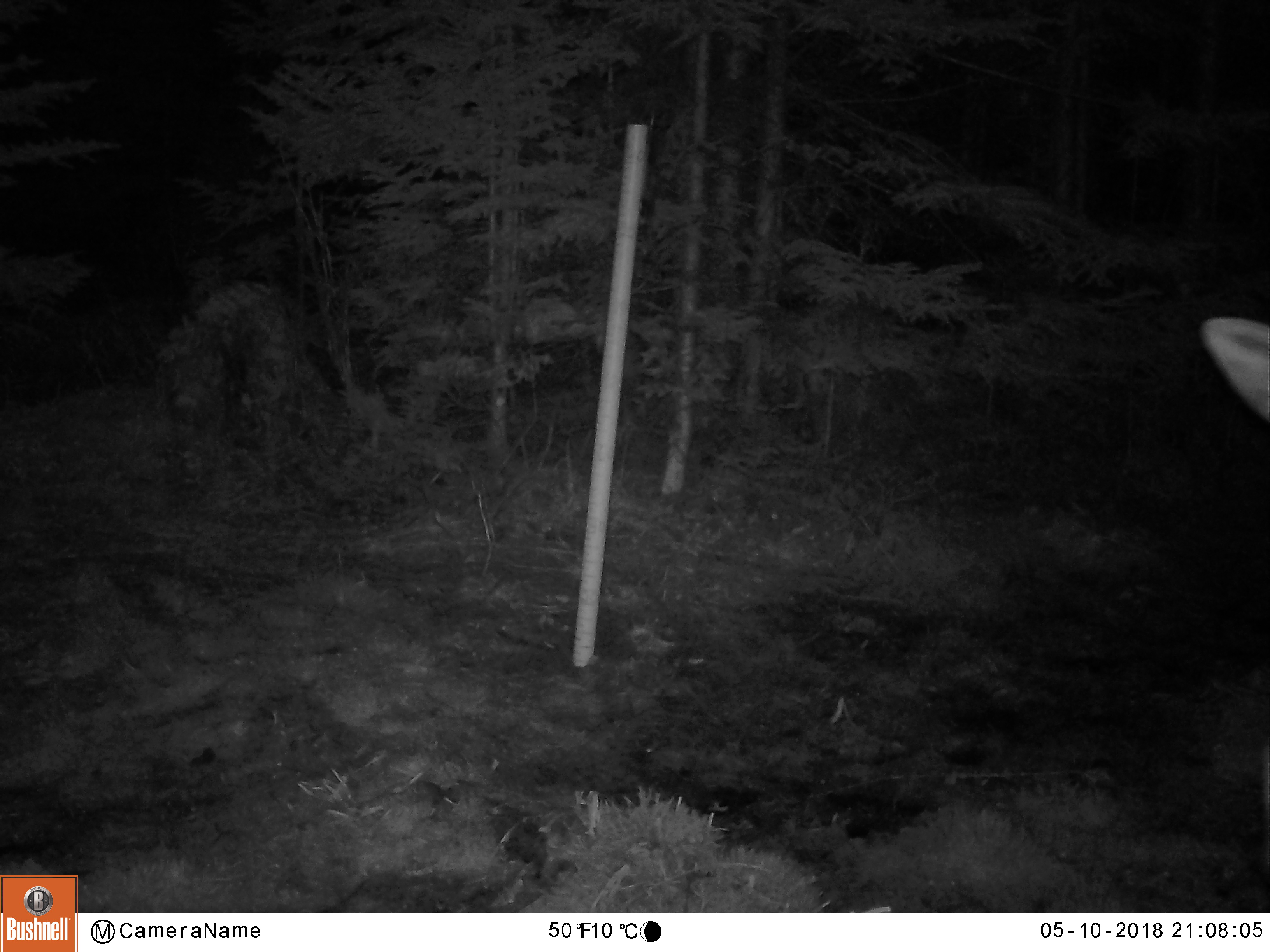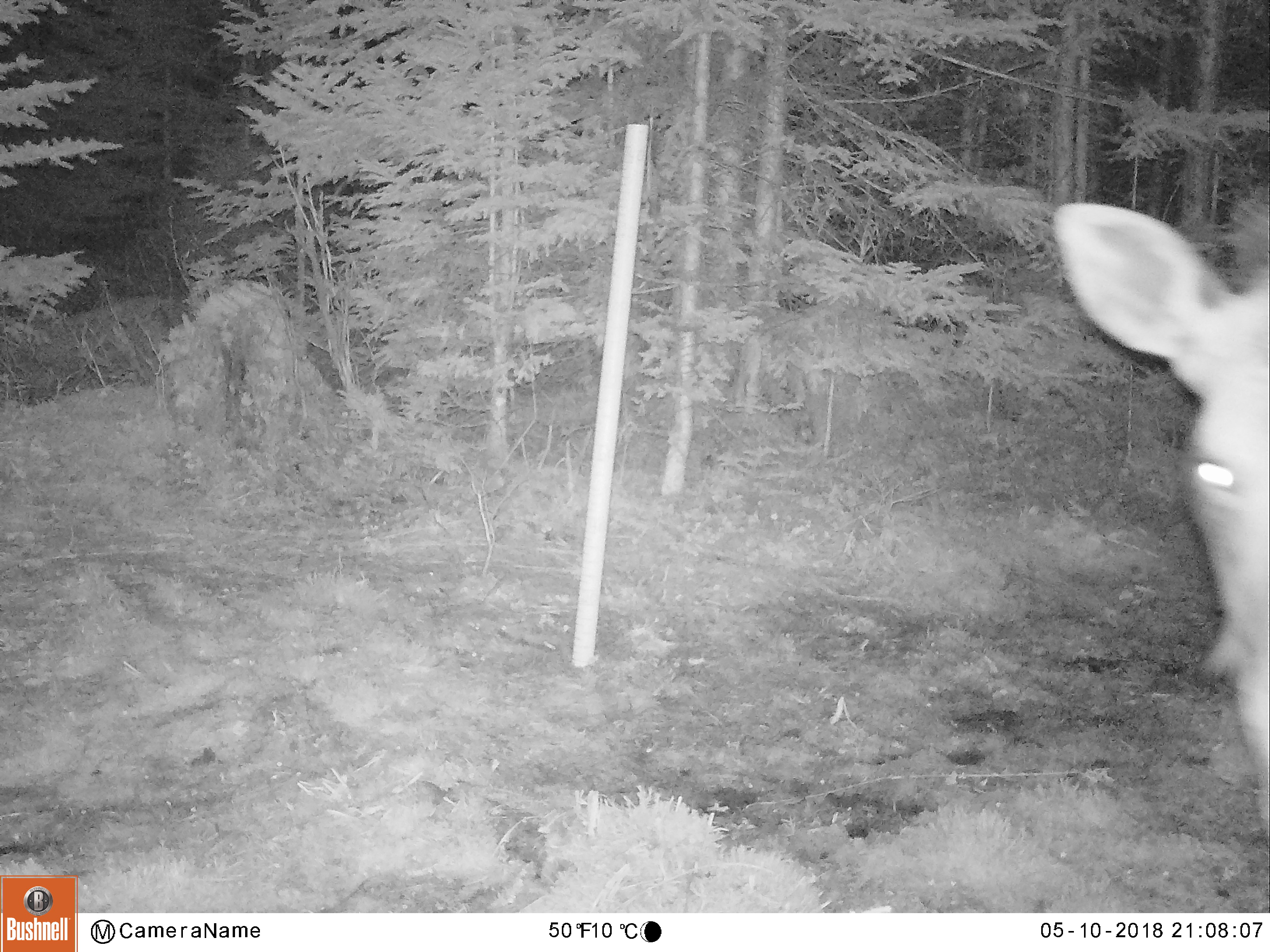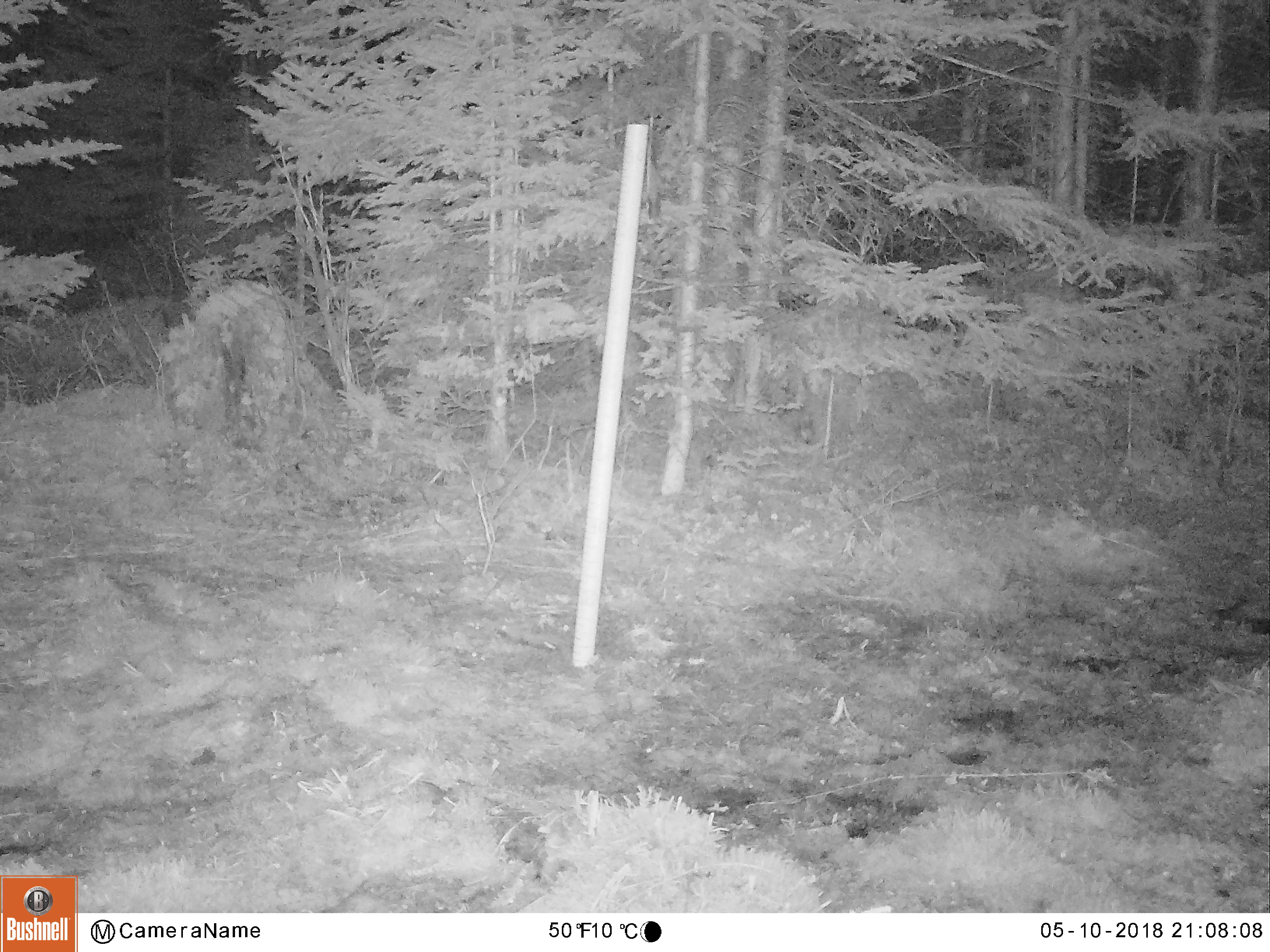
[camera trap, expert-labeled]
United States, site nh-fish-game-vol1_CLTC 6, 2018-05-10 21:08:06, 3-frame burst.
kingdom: Animalia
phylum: Chordata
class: Mammalia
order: Artiodactyla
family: Cervidae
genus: Alces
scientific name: Alces alces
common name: moose